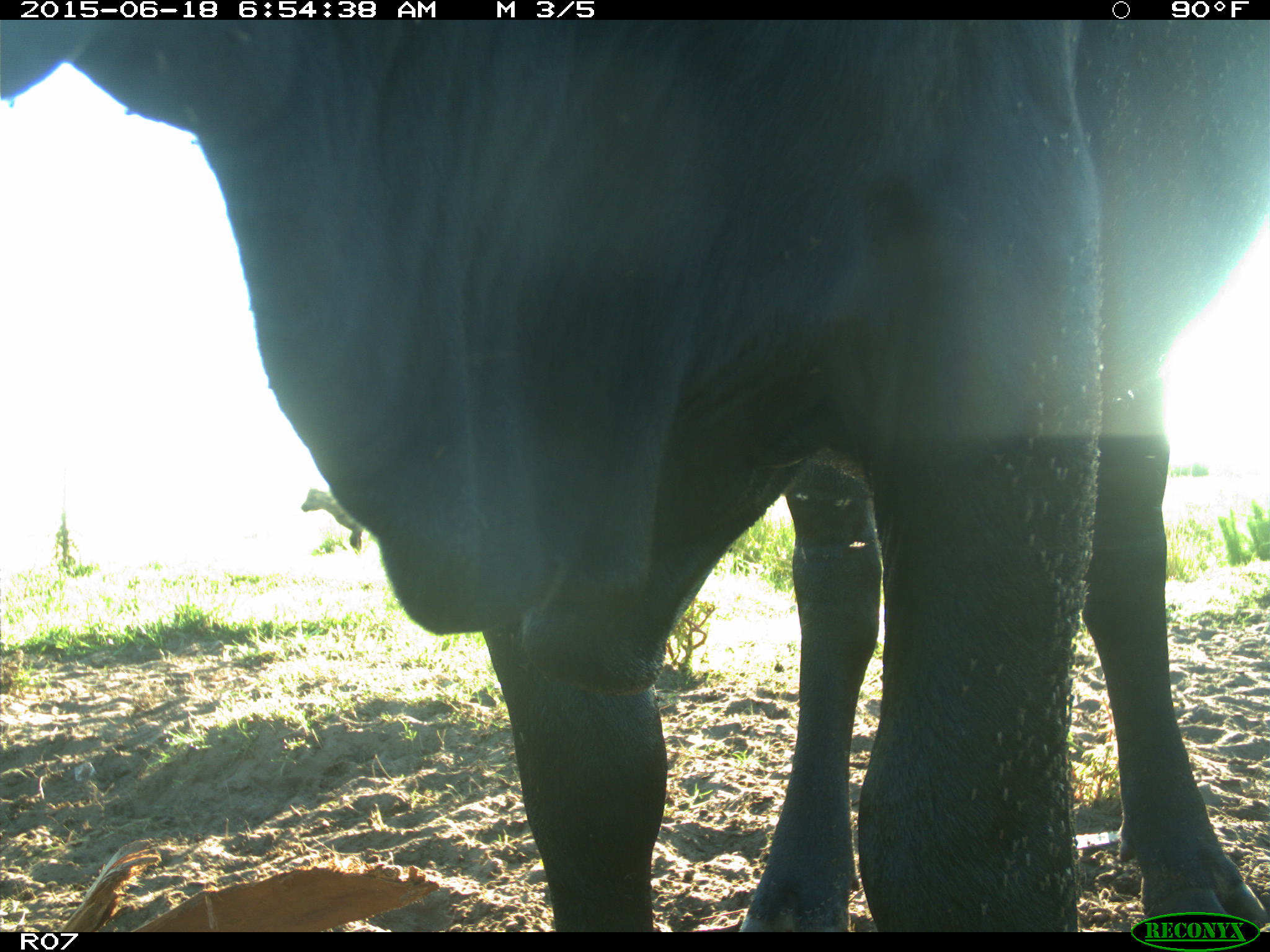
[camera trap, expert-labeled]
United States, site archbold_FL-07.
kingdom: Animalia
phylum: Chordata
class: Mammalia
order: Artiodactyla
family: Bovidae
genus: Bos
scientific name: Bos taurus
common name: domestic cow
Bos taurus (domestic cow).